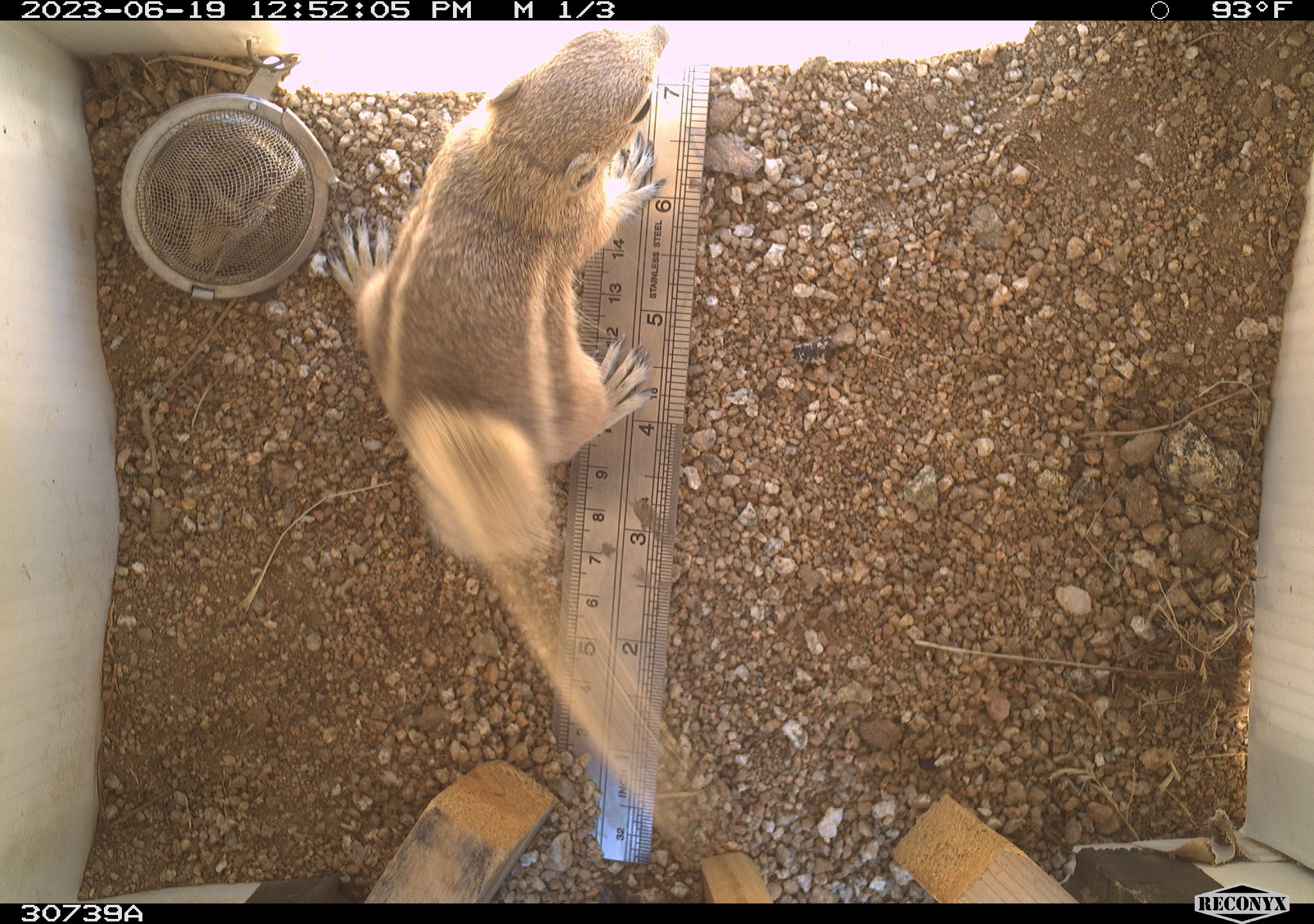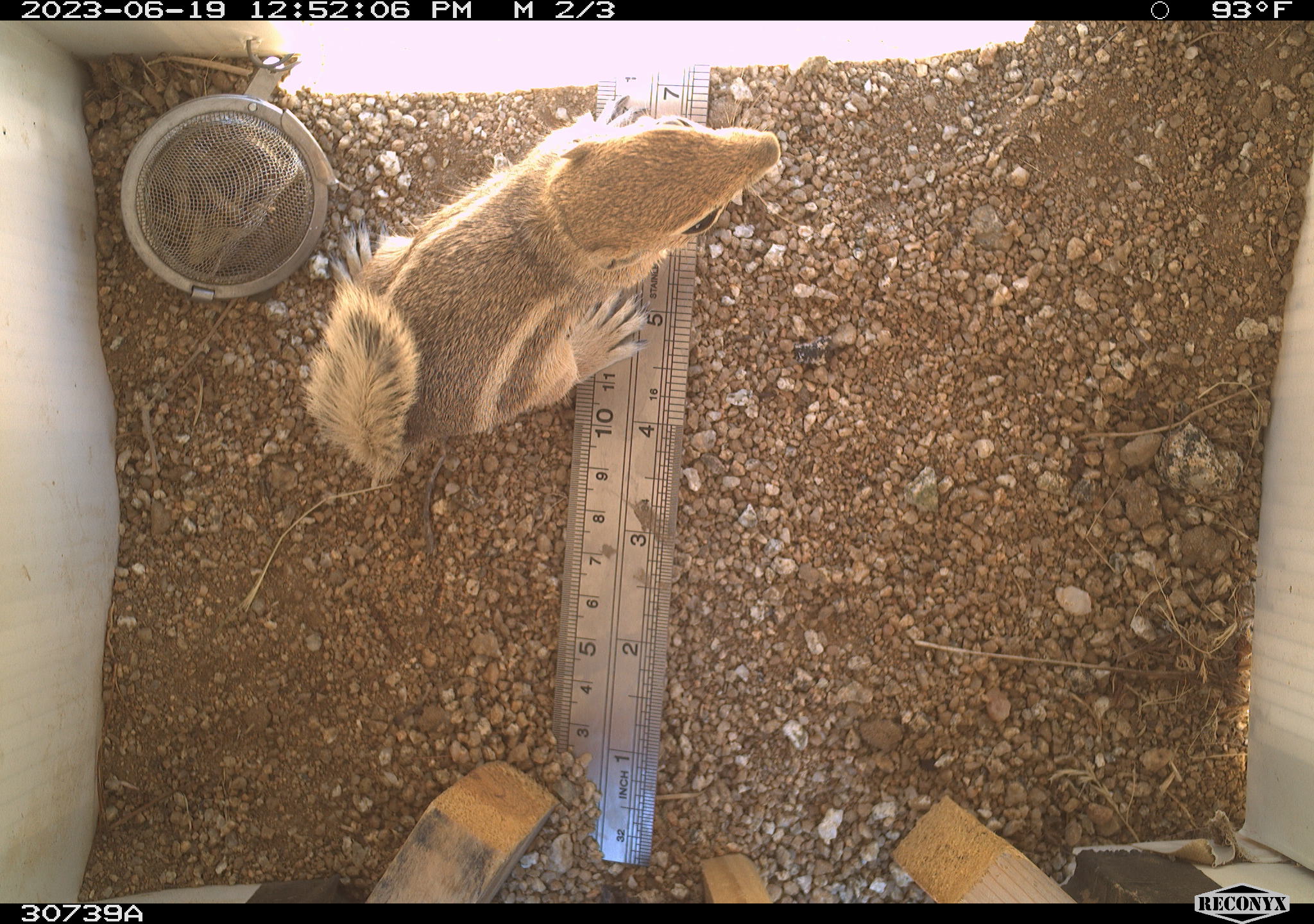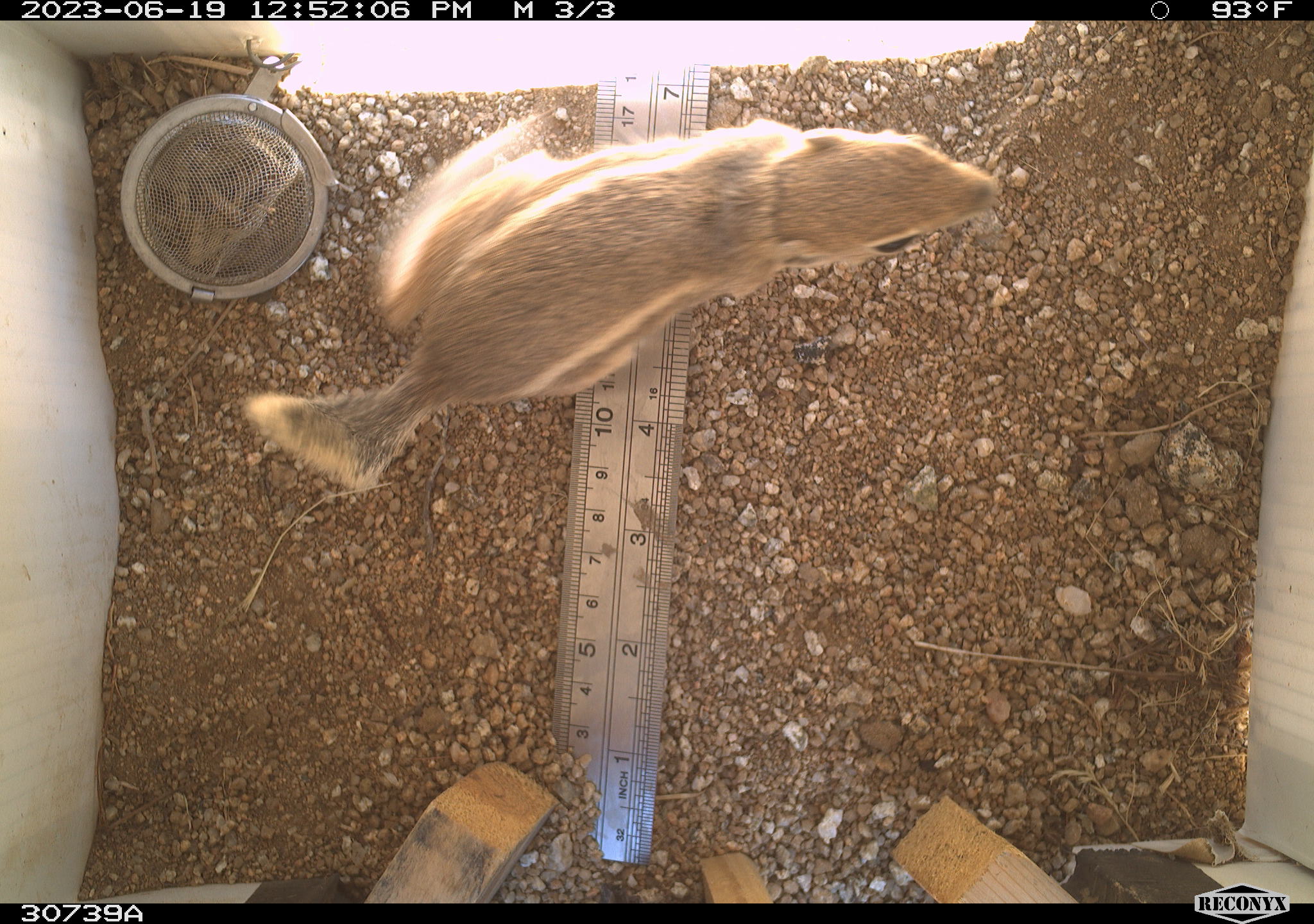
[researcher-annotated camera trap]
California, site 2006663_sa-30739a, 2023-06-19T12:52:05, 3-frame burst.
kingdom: Animalia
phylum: Chordata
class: Mammalia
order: Rodentia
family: Sciuridae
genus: Ammospermophilus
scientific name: Ammospermophilus leucurus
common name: white-tailed antelope squirrel